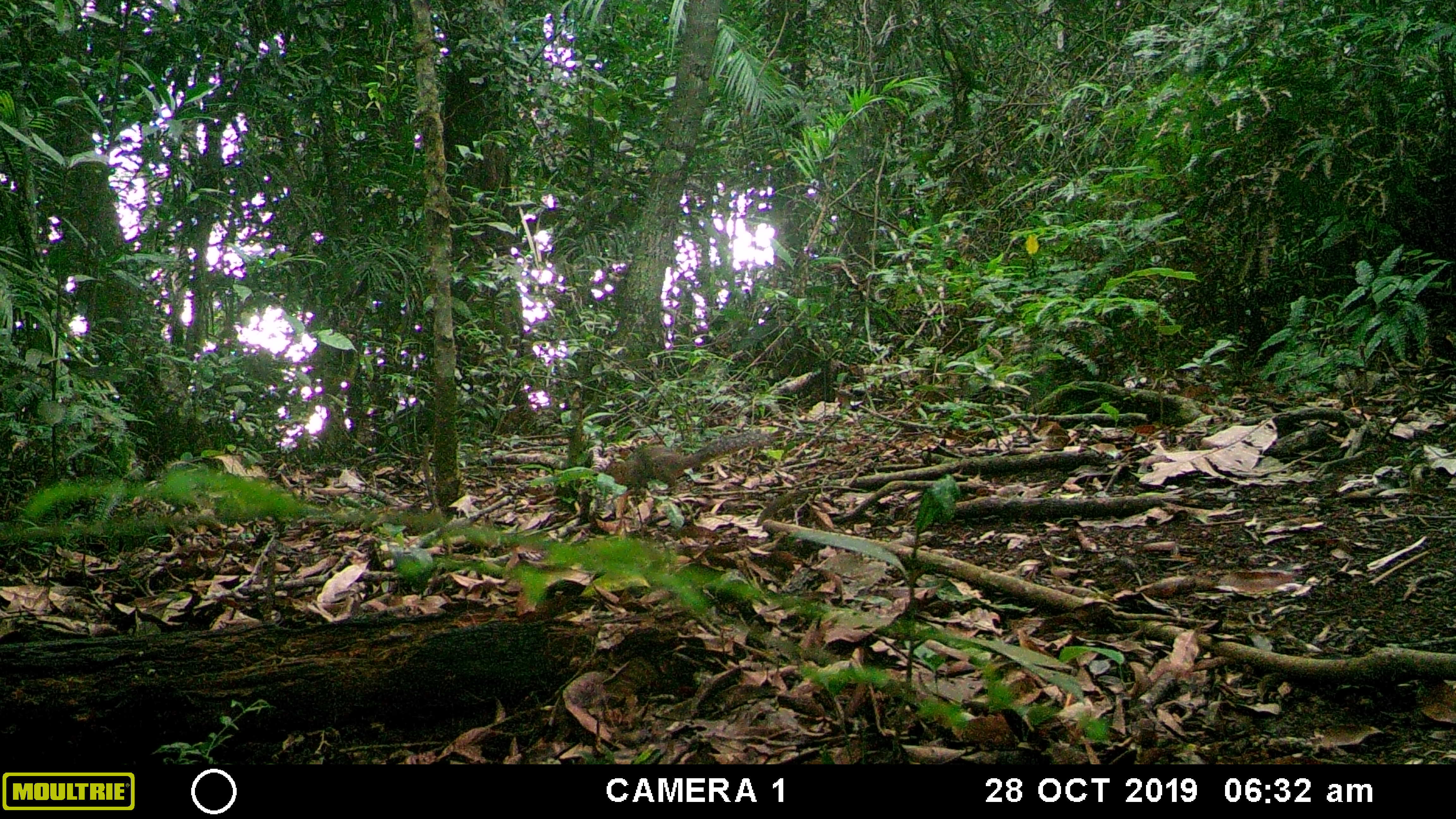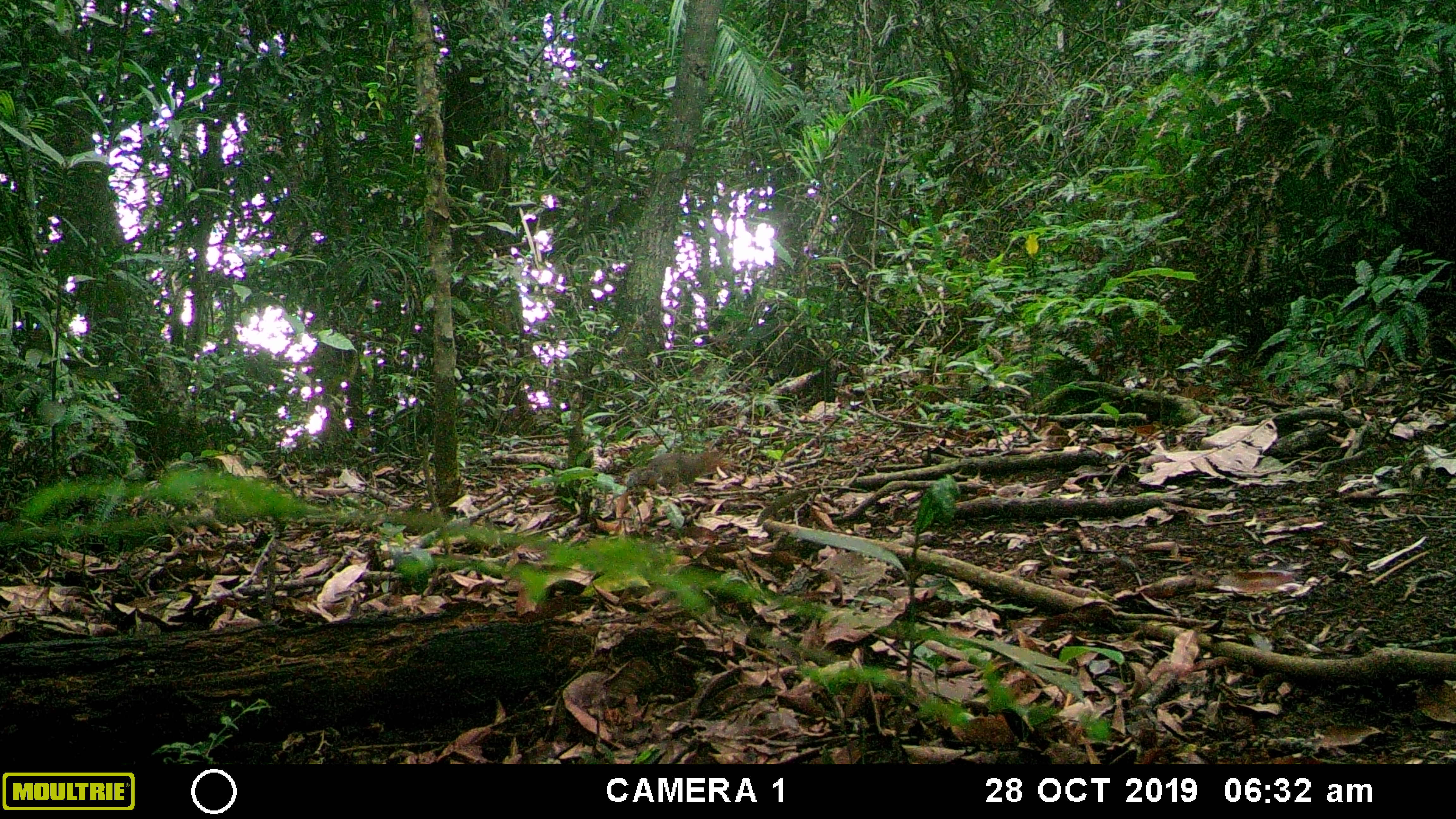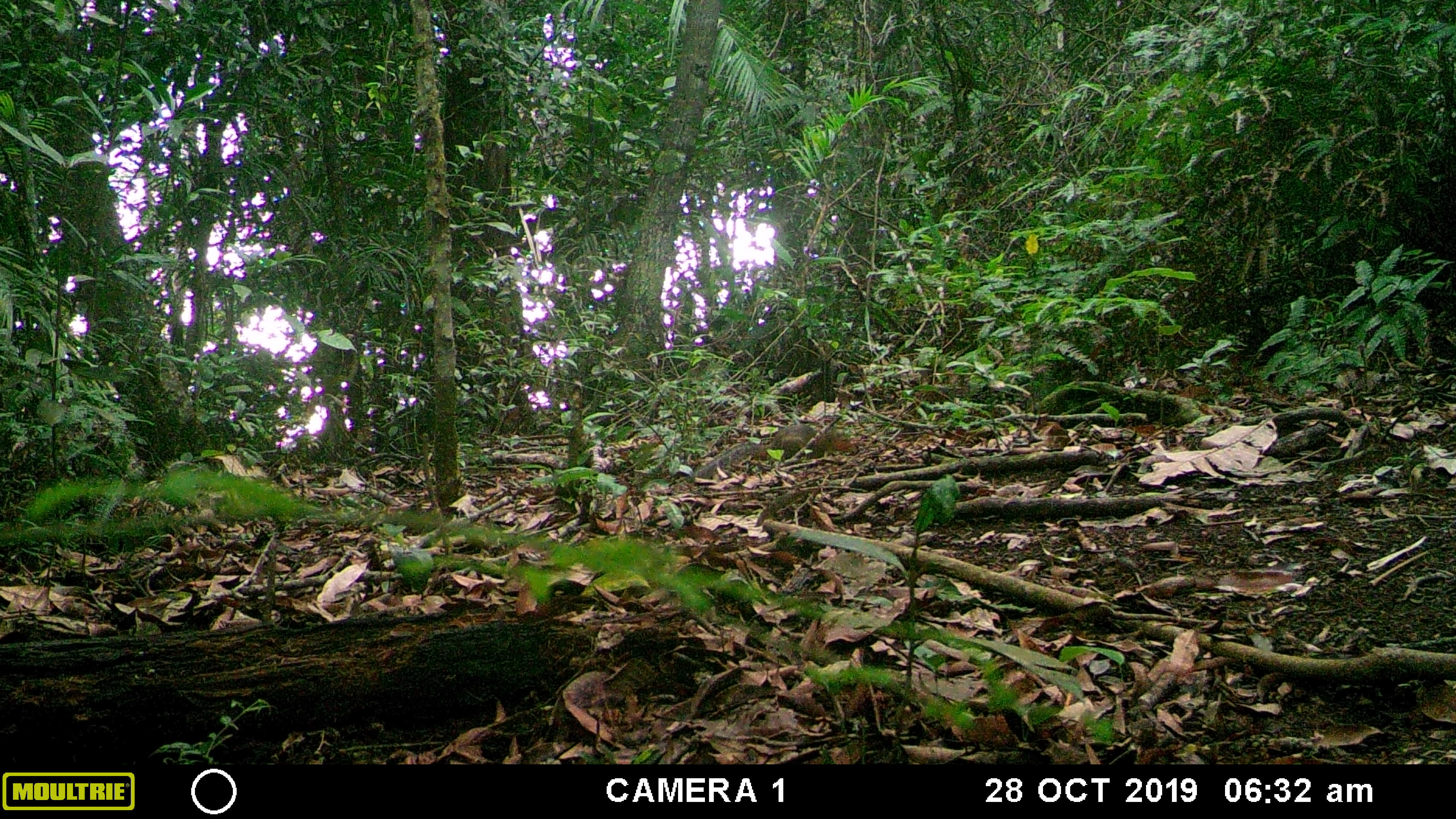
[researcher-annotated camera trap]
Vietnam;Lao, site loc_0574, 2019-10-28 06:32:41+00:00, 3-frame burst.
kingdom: Animalia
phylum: Chordata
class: Mammalia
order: Rodentia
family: Sciuridae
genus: Dremomys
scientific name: Dremomys rufigenis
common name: red-cheeked squirrel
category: red cheeked squirrel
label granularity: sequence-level